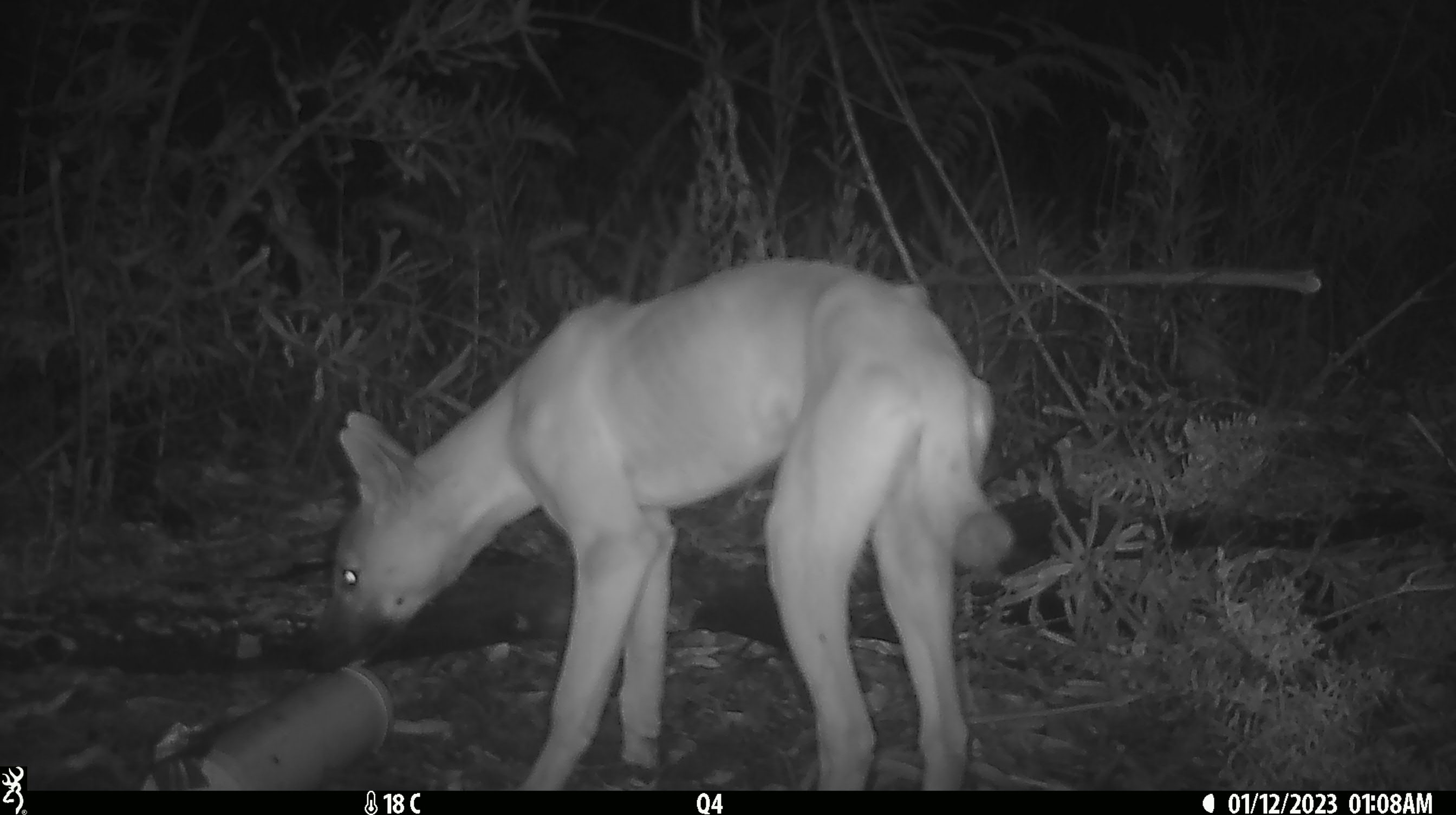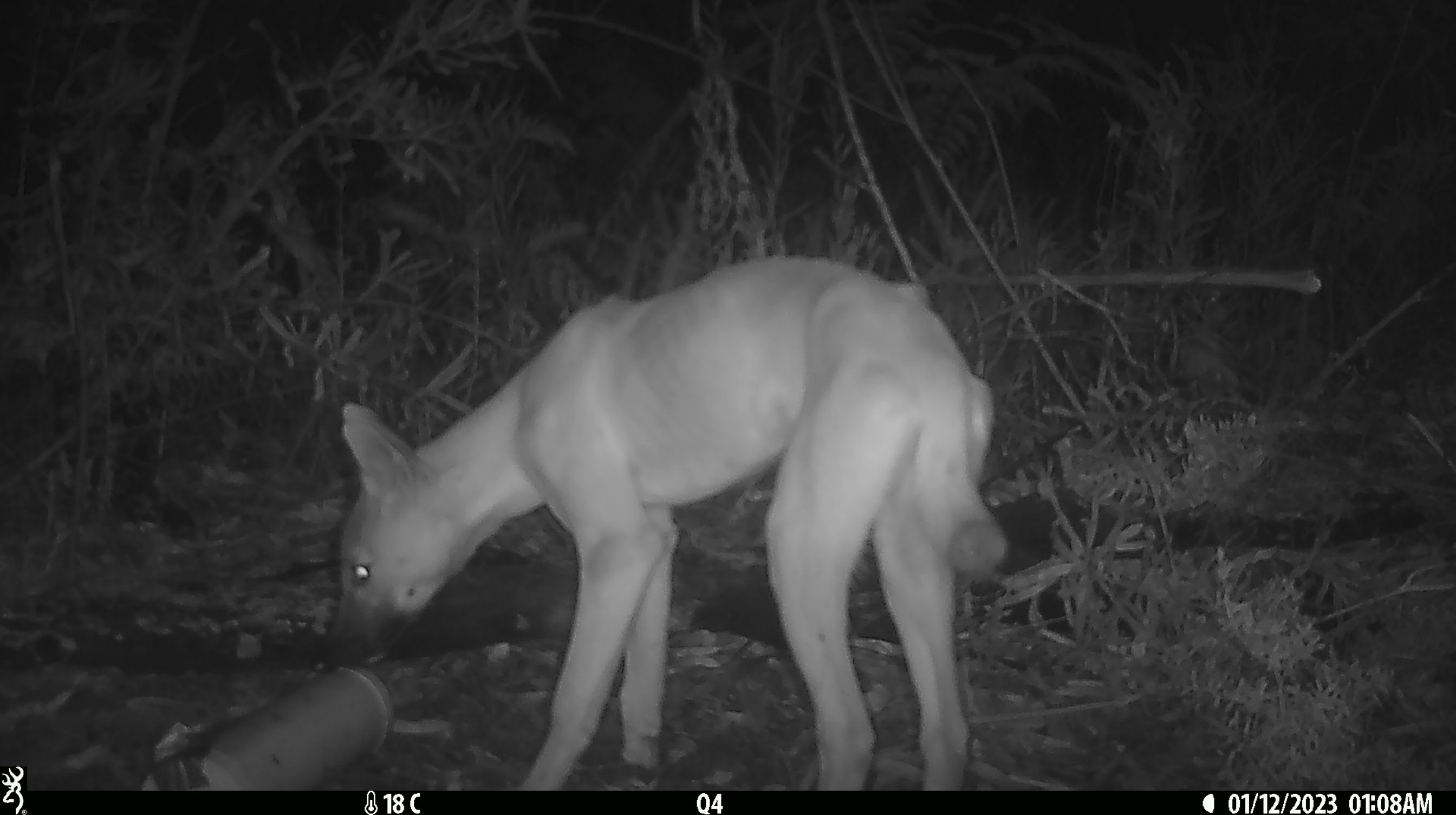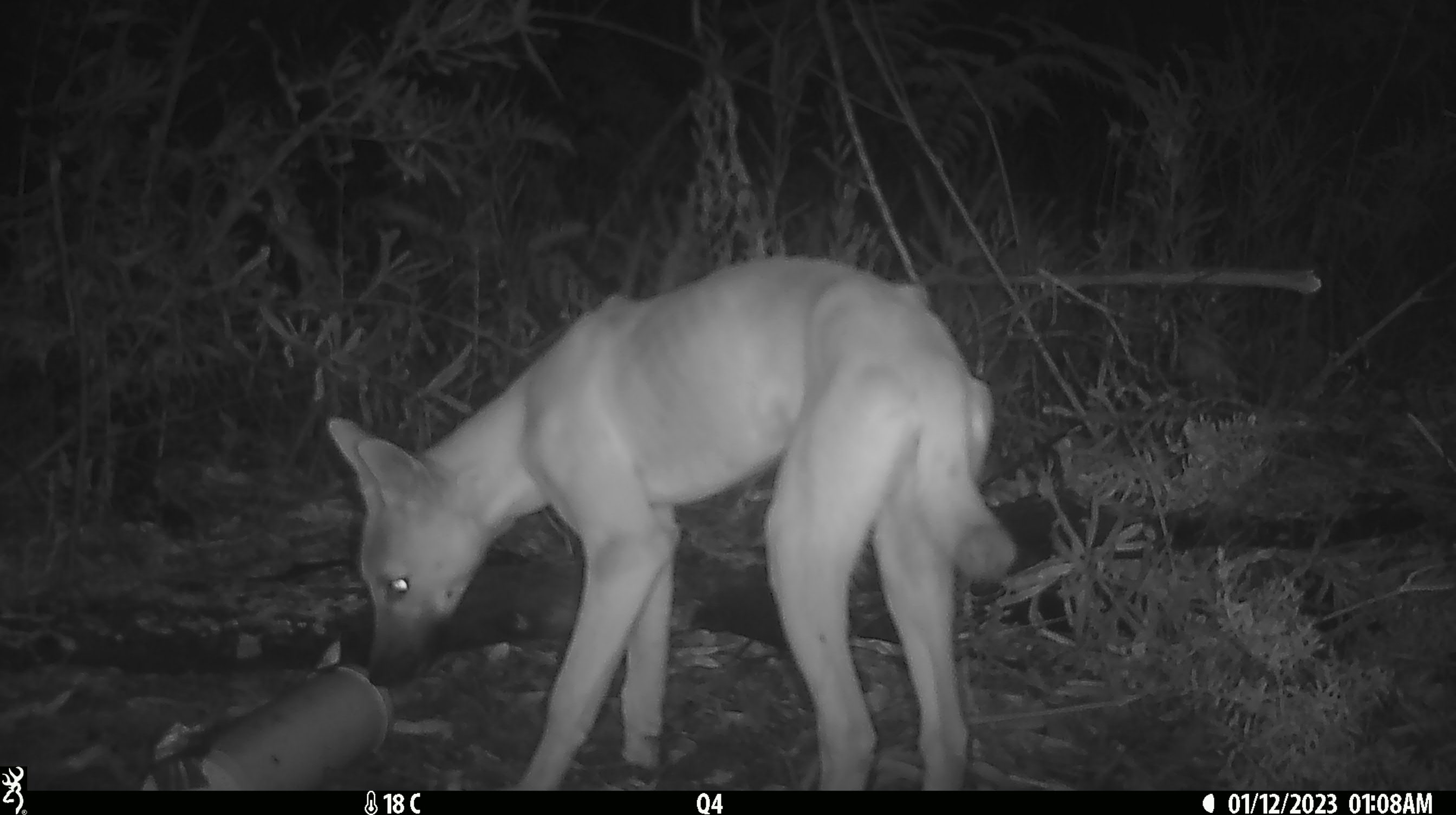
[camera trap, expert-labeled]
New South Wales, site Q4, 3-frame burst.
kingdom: Animalia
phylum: Chordata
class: Mammalia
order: Carnivora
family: Canidae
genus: Canis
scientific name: Canis familiaris dingo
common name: dingo